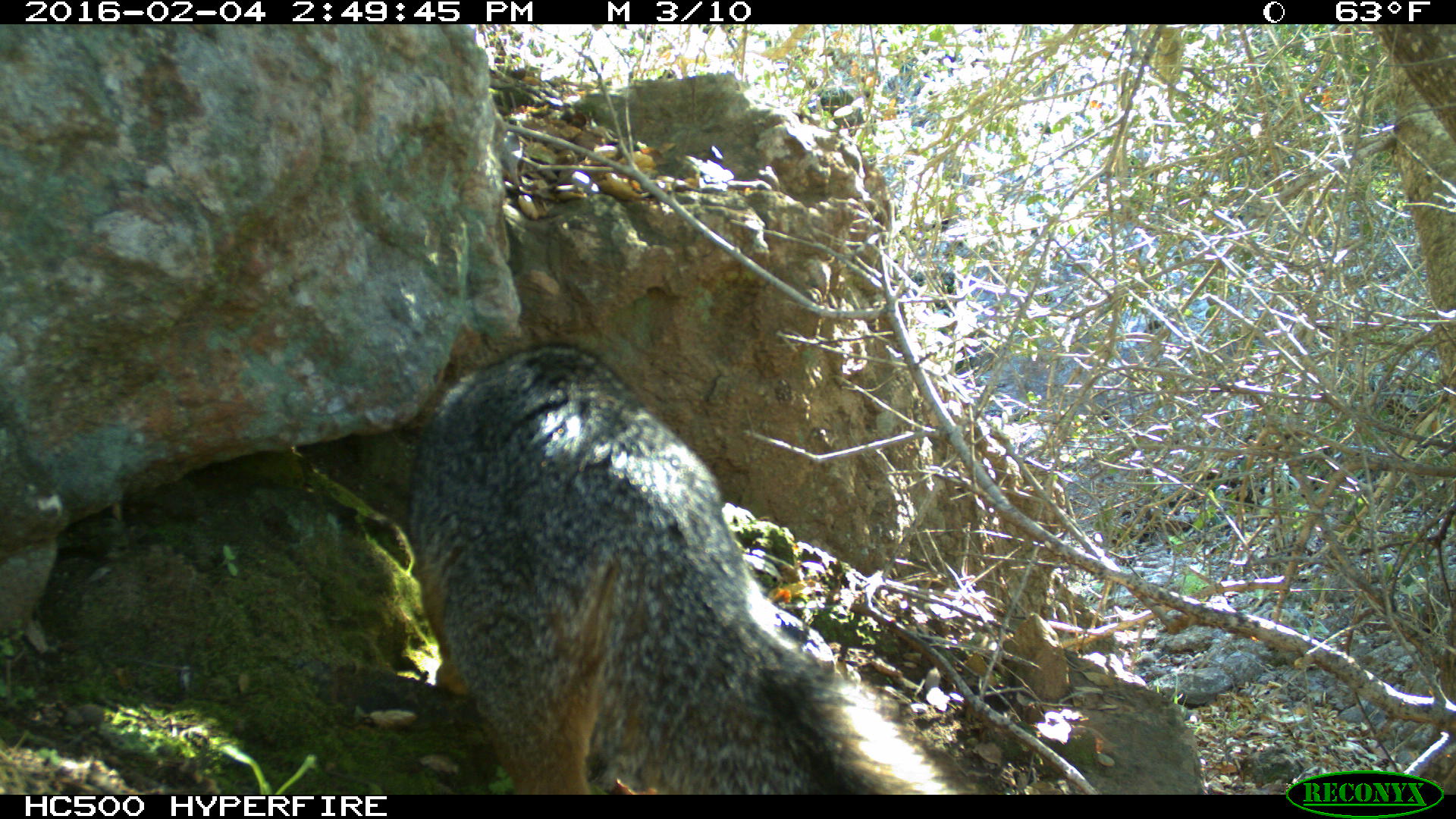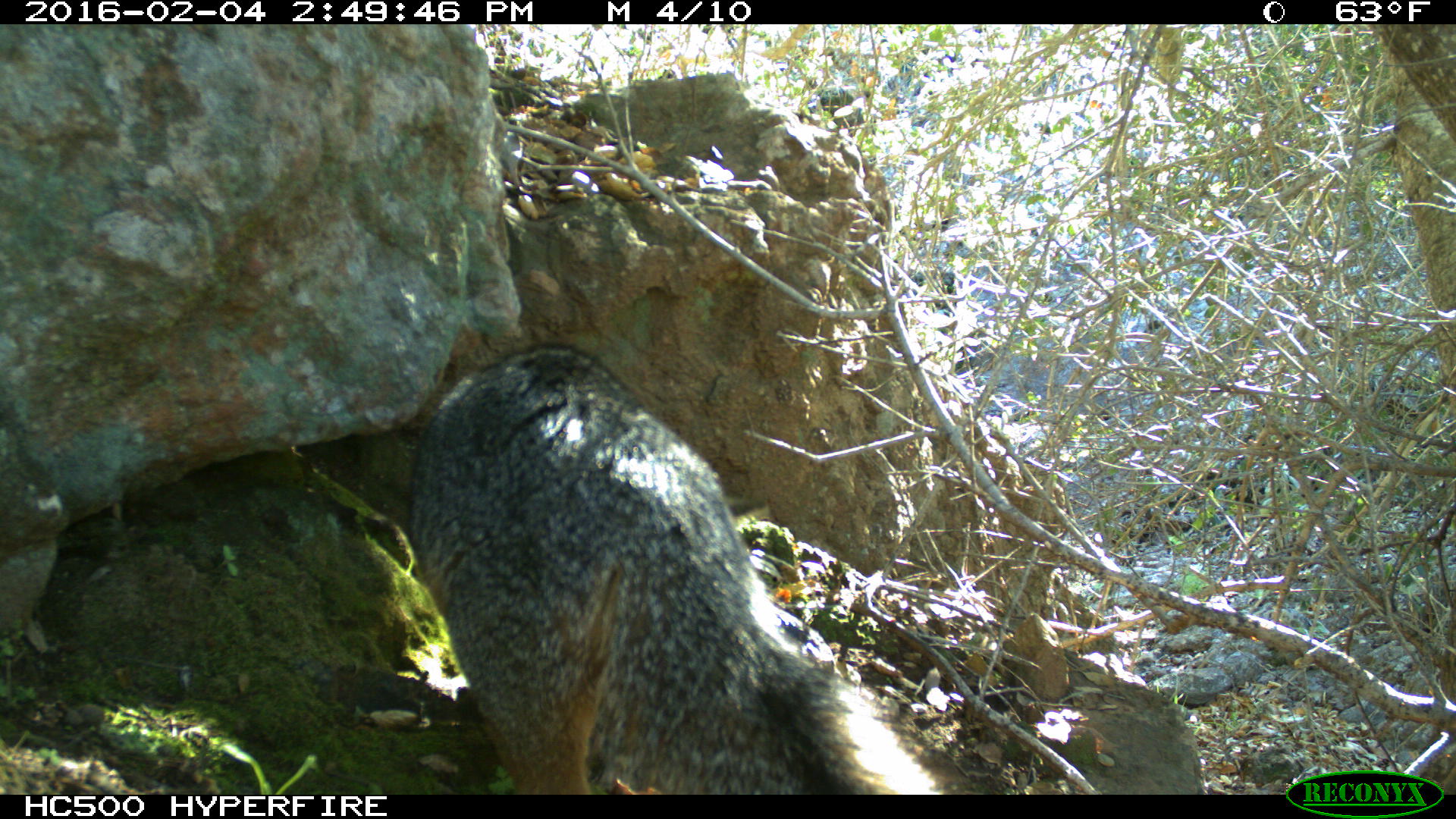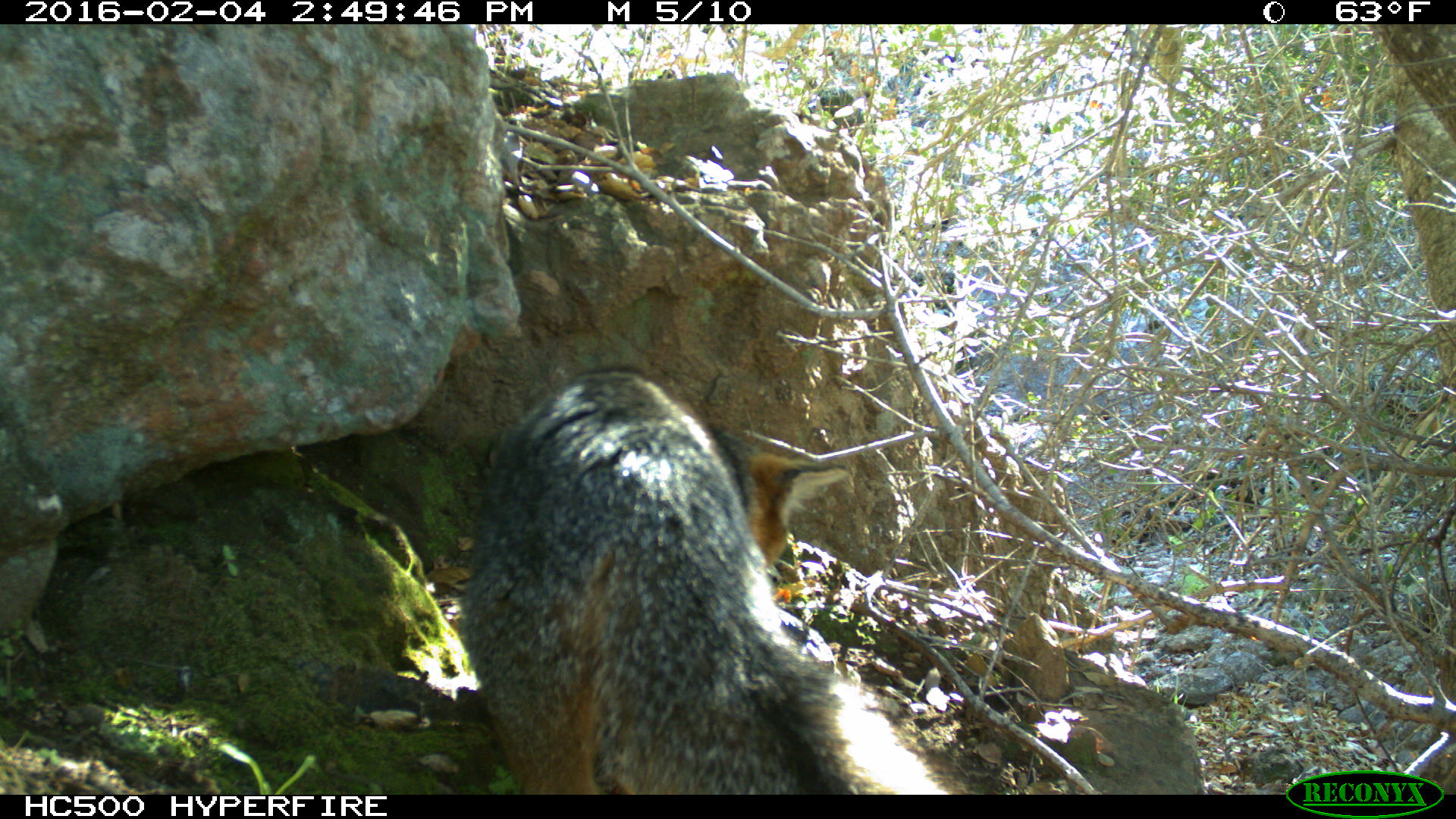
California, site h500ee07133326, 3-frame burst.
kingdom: Animalia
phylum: Chordata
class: Mammalia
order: Carnivora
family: Canidae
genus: Urocyon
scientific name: Urocyon littoralis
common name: island fox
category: fox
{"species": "fox (island fox) (Urocyon littoralis)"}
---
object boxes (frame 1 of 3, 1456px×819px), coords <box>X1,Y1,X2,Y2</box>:
fox: <box>406,340,995,793</box>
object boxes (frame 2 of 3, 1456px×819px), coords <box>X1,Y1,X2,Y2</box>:
fox: <box>406,343,959,794</box>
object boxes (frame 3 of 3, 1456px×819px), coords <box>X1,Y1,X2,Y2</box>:
fox: <box>460,363,943,794</box>